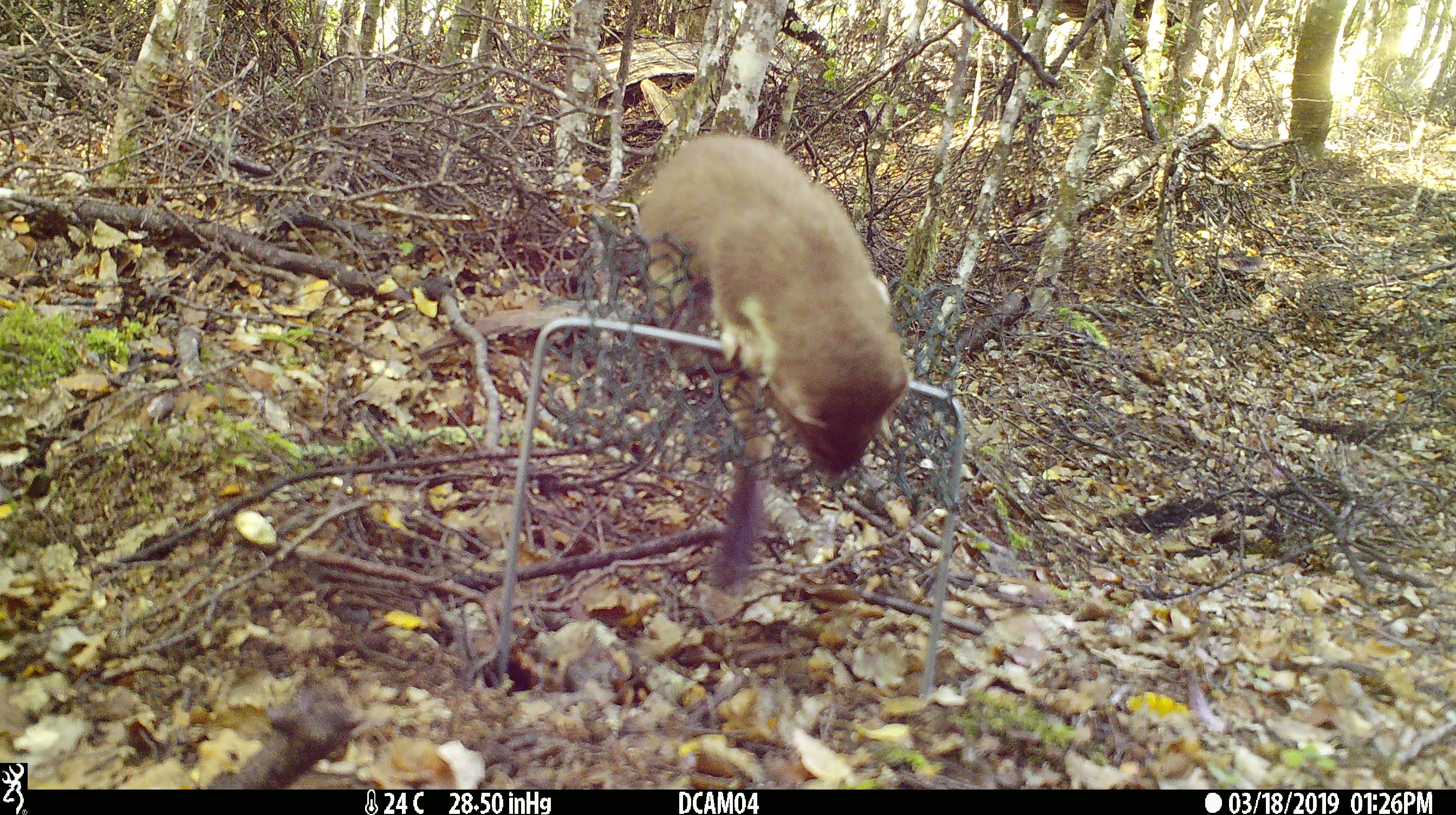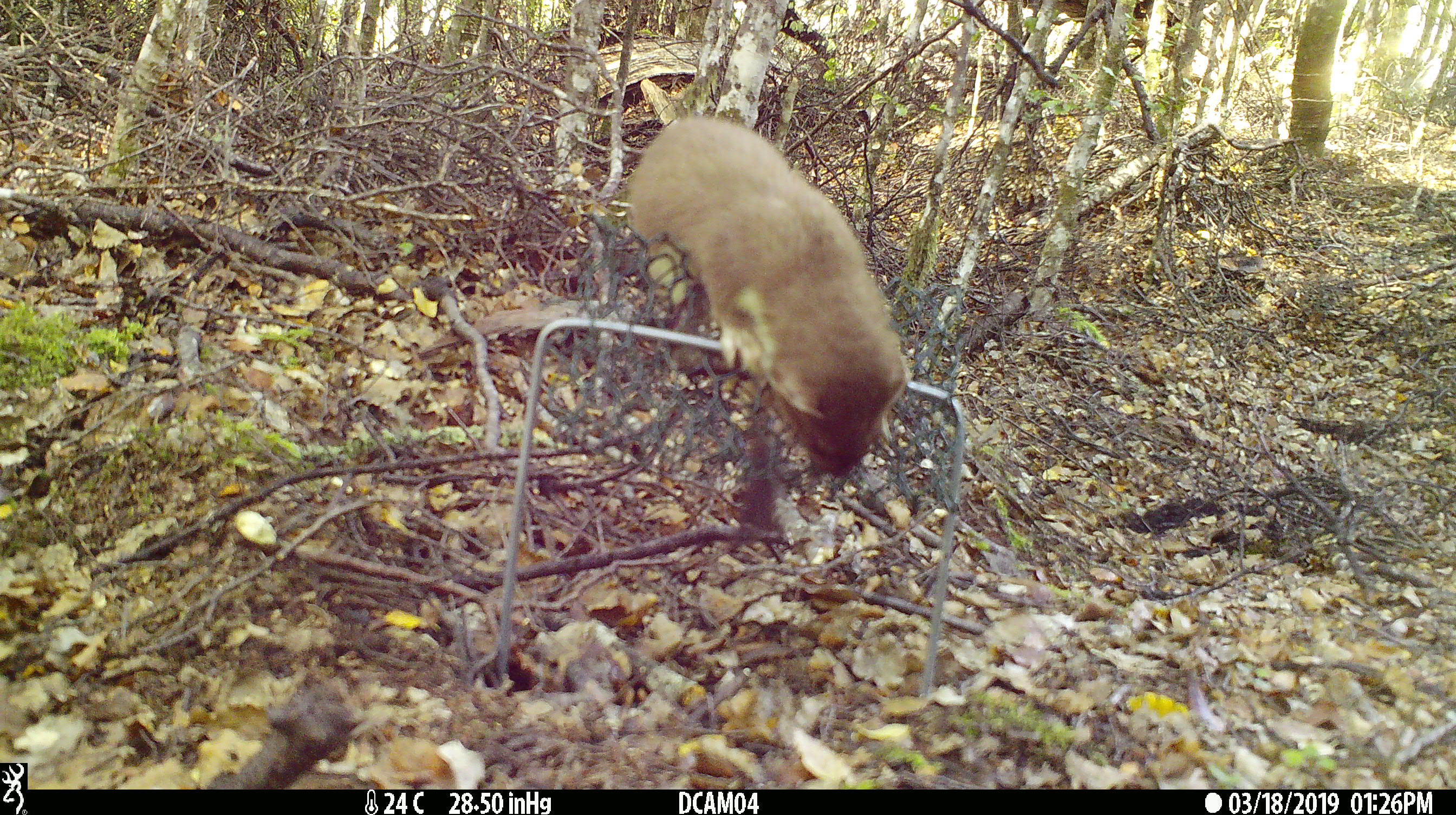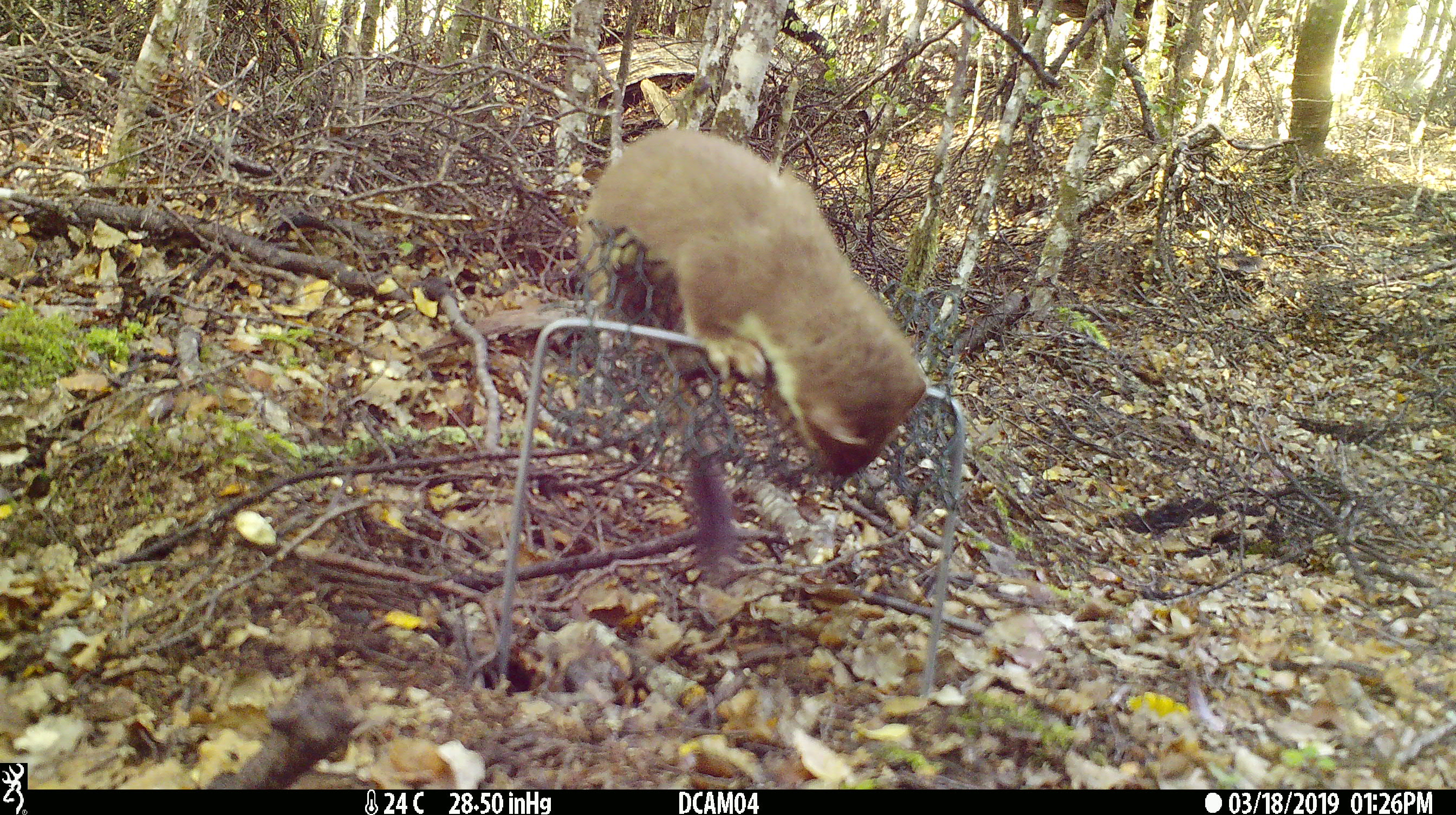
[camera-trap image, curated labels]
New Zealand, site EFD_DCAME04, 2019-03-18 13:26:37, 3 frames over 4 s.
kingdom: Animalia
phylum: Chordata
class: Mammalia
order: Carnivora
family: Mustelidae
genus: Mustela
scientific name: Mustela erminea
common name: stoat